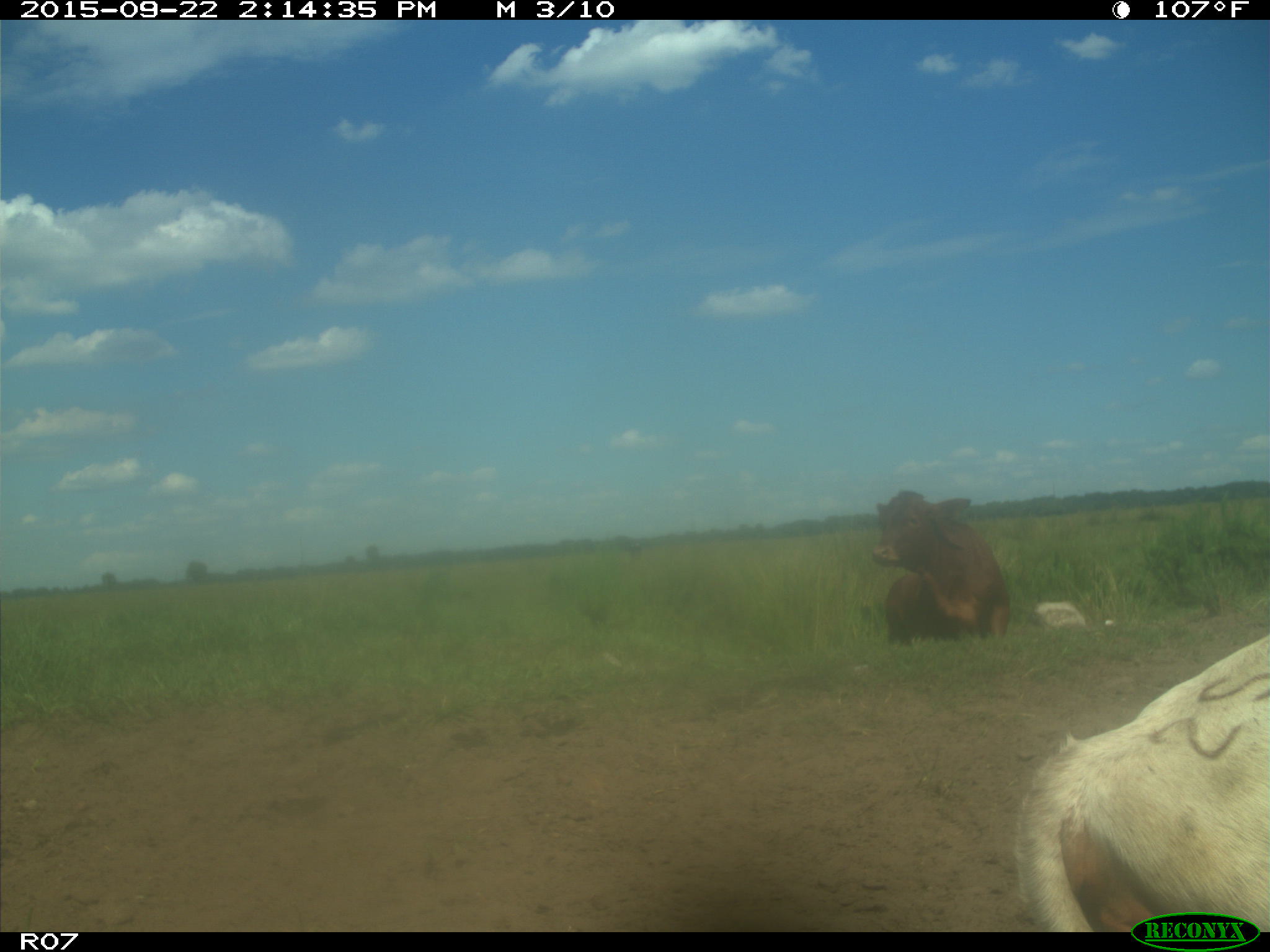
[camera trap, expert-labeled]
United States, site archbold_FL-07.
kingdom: Animalia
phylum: Chordata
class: Mammalia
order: Artiodactyla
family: Bovidae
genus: Bos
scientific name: Bos taurus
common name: domestic cow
Bos taurus (domestic cow).